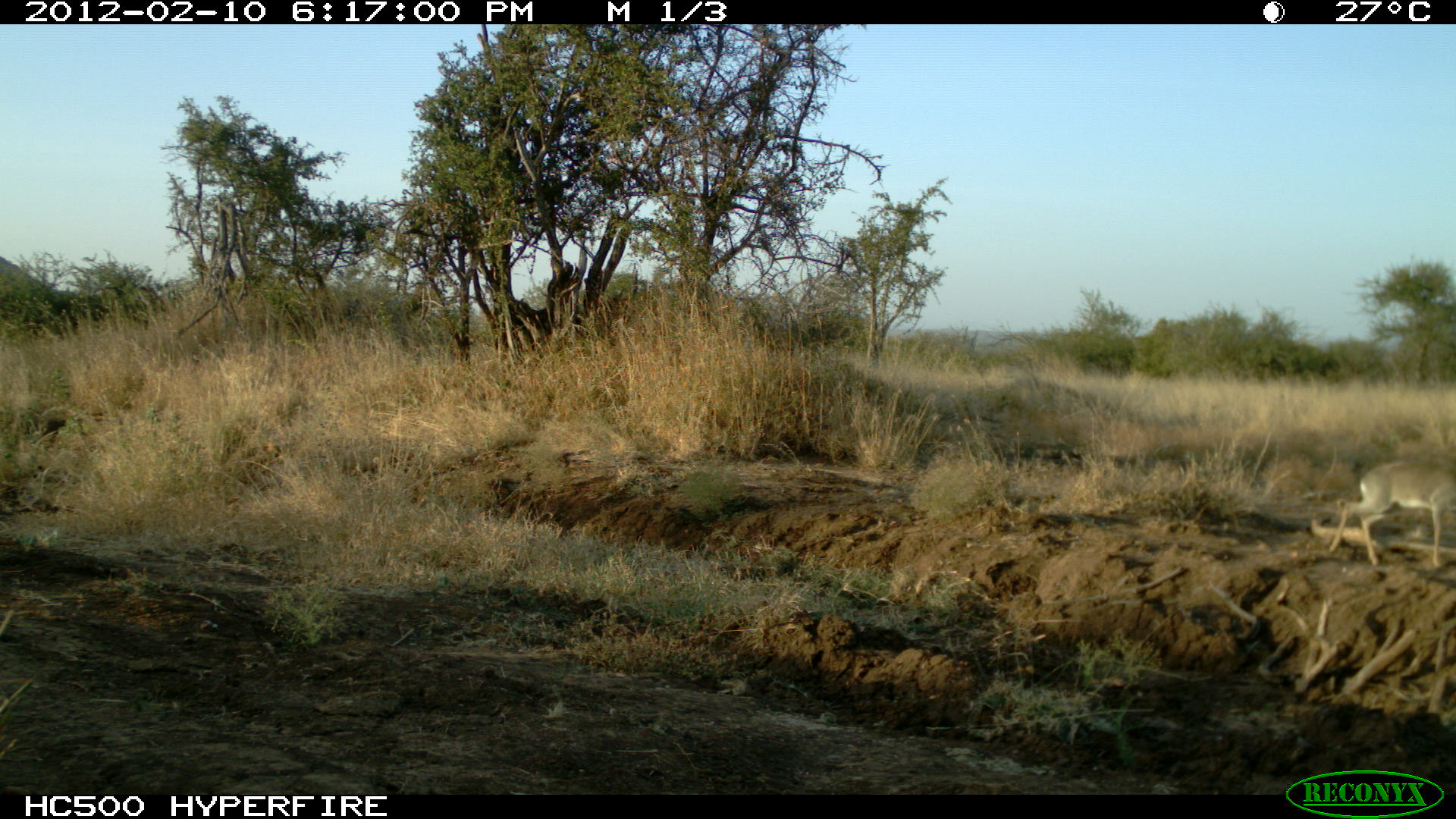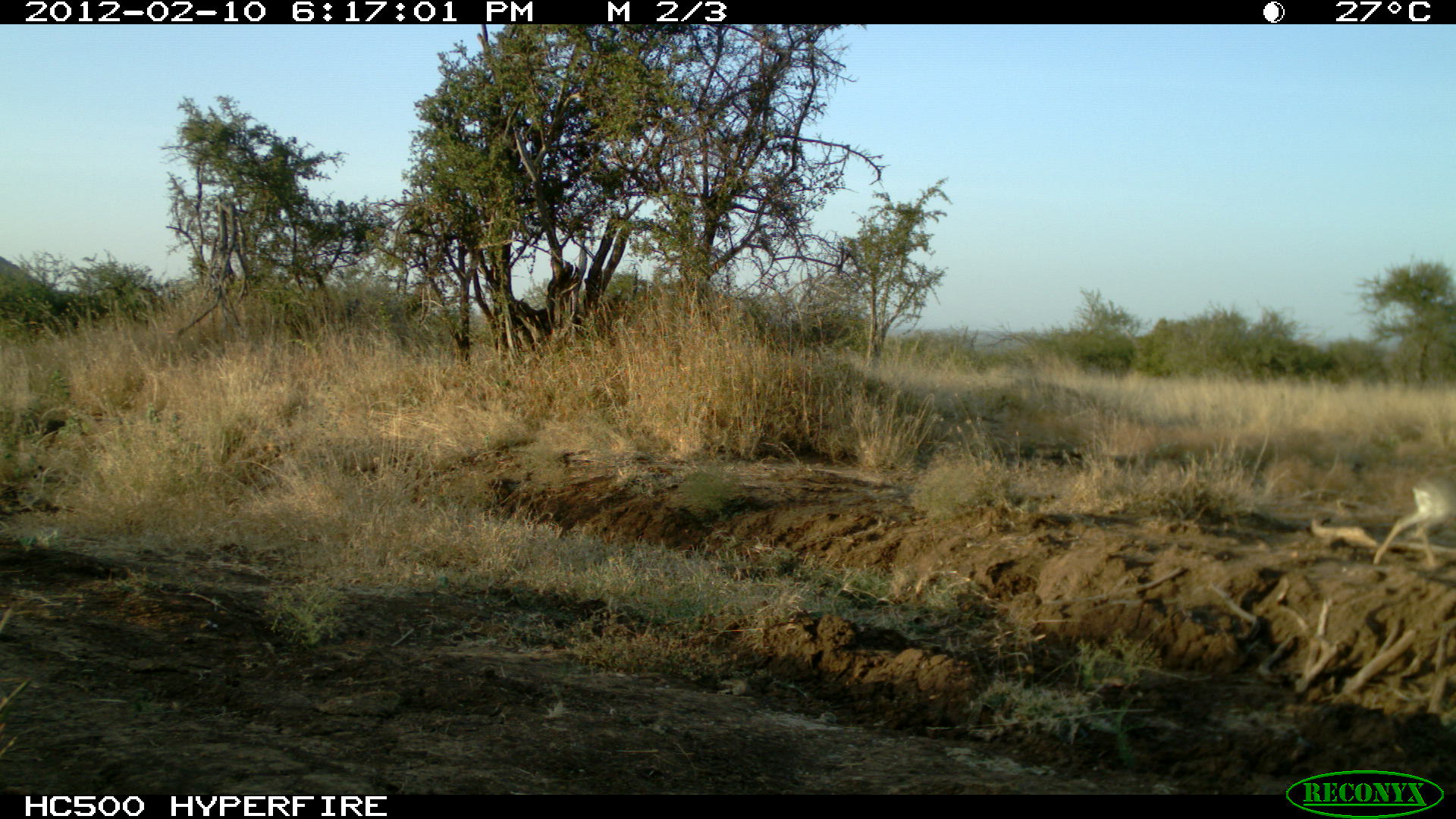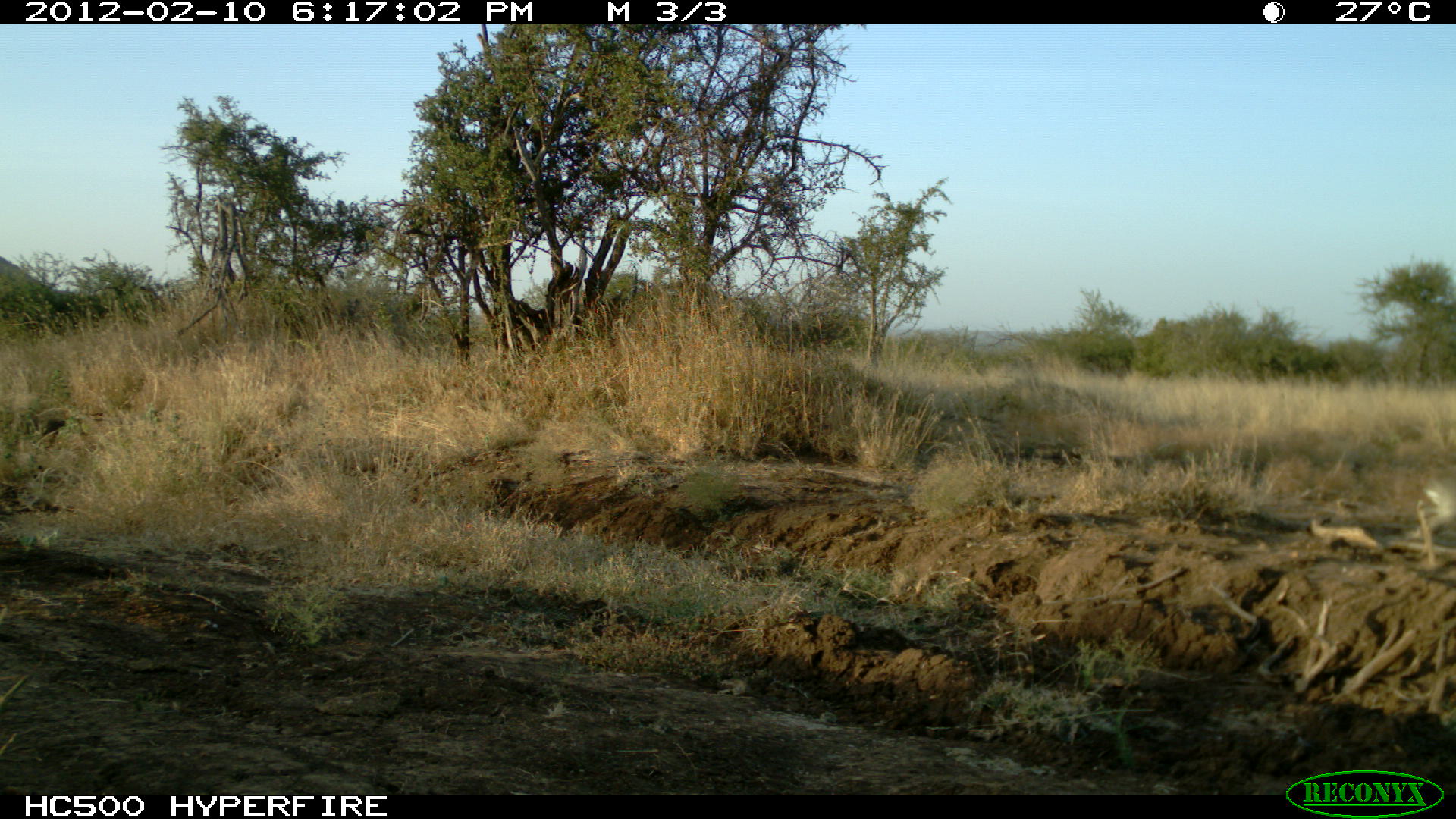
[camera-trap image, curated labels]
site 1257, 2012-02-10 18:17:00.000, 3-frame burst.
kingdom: Animalia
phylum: Chordata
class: Mammalia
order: Artiodactyla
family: Bovidae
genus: Madoqua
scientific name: Madoqua guentheri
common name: günther's dik-dik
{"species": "Madoqua guentheri (günther's dik-dik)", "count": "1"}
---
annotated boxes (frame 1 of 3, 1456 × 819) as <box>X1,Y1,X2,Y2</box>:
madoqua guentheri: <box>1327,461,1456,569</box>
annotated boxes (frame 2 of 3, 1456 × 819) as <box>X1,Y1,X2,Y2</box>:
madoqua guentheri: <box>1371,473,1456,569</box>